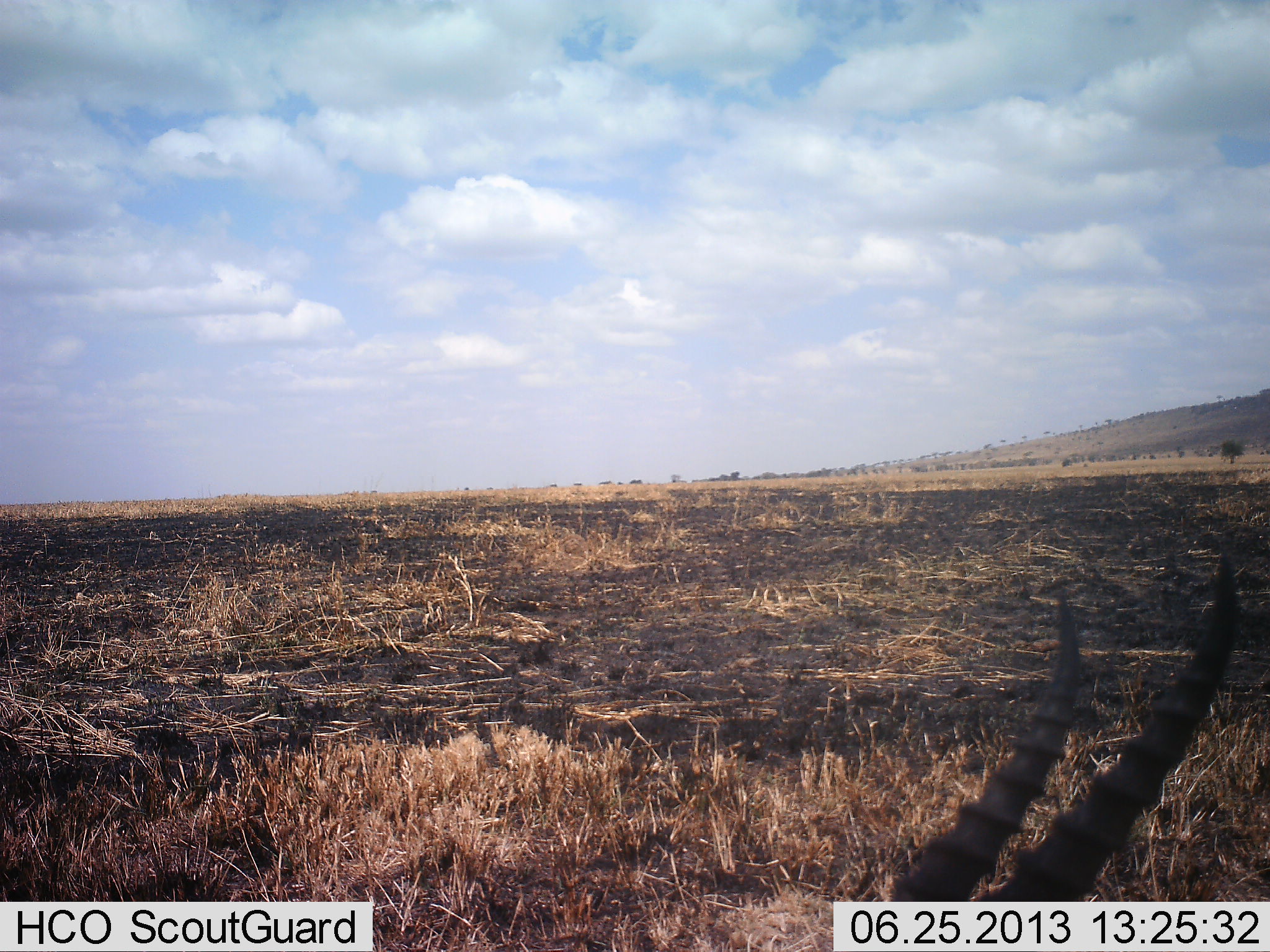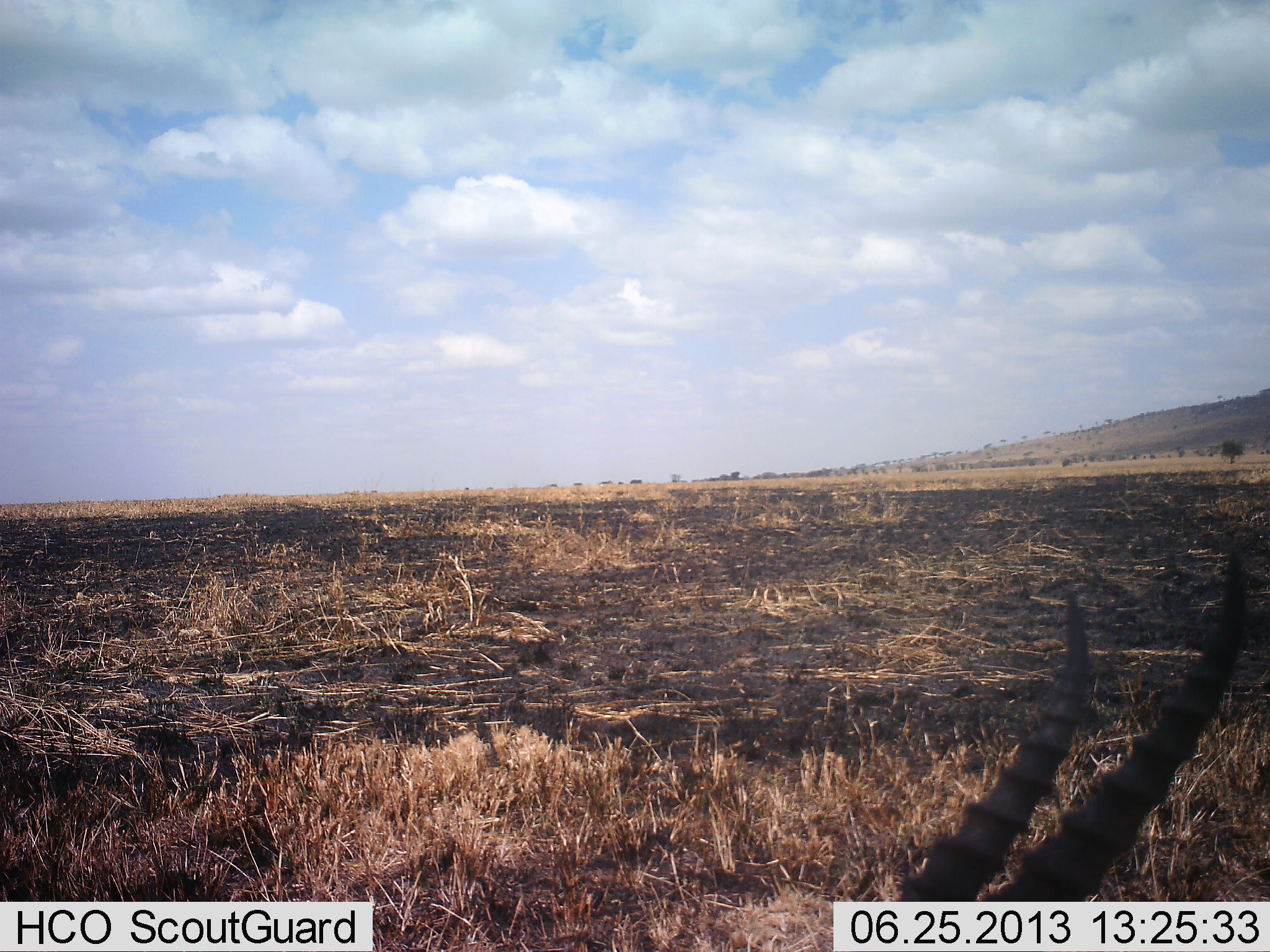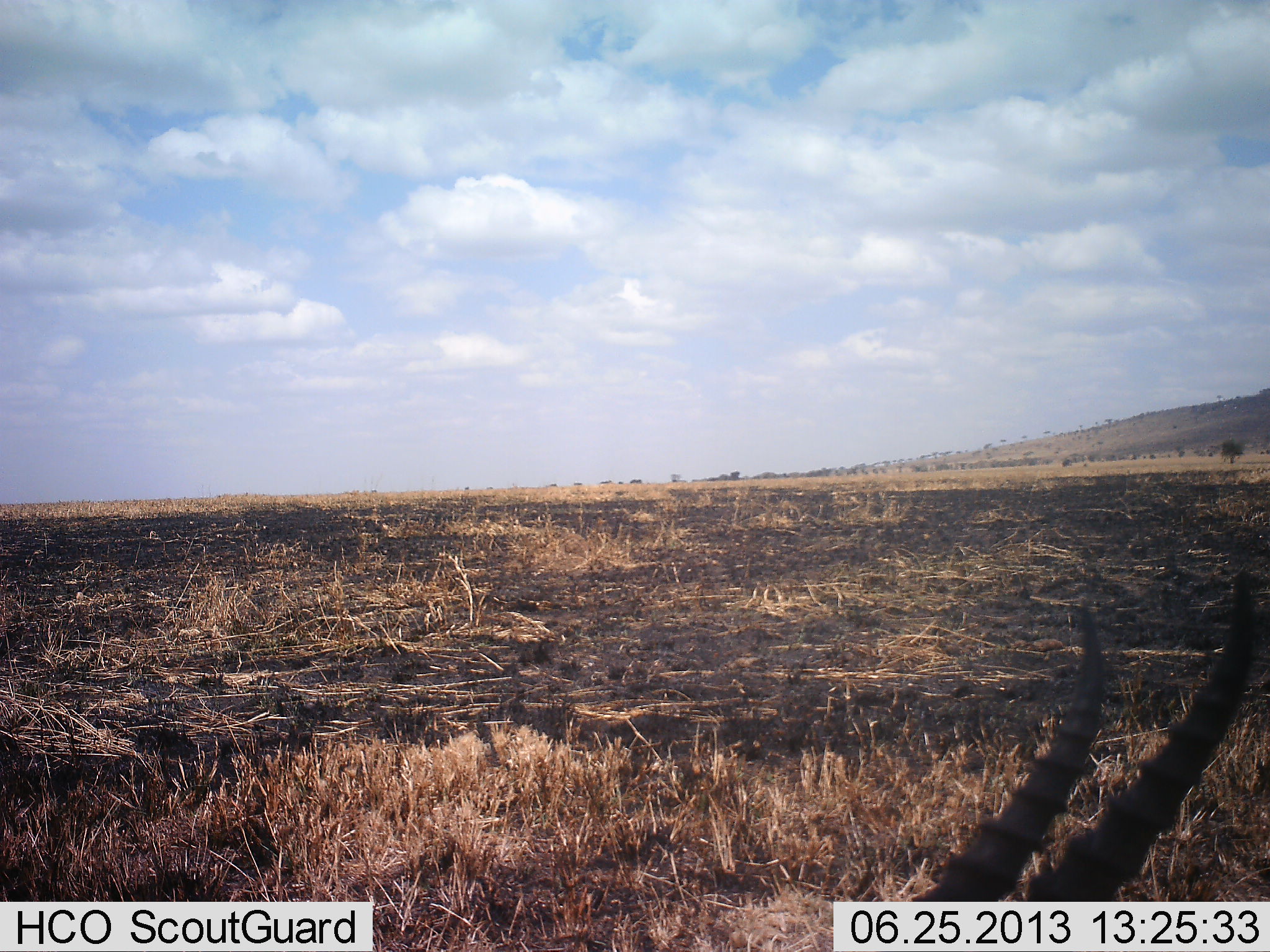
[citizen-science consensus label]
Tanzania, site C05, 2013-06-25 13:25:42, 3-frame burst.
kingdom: Animalia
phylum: Chordata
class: Mammalia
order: Artiodactyla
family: Bovidae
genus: Eudorcas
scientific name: Eudorcas thomsonii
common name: thomson's gazelle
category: gazellethomsons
Gazellethomsons (thomson's gazelle) (Eudorcas thomsonii), count 1. Behavior (volunteer vote fractions): standing 56%, resting 38%, moving 0%, interacting 0%. Young present (vote fraction): 0%. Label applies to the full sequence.